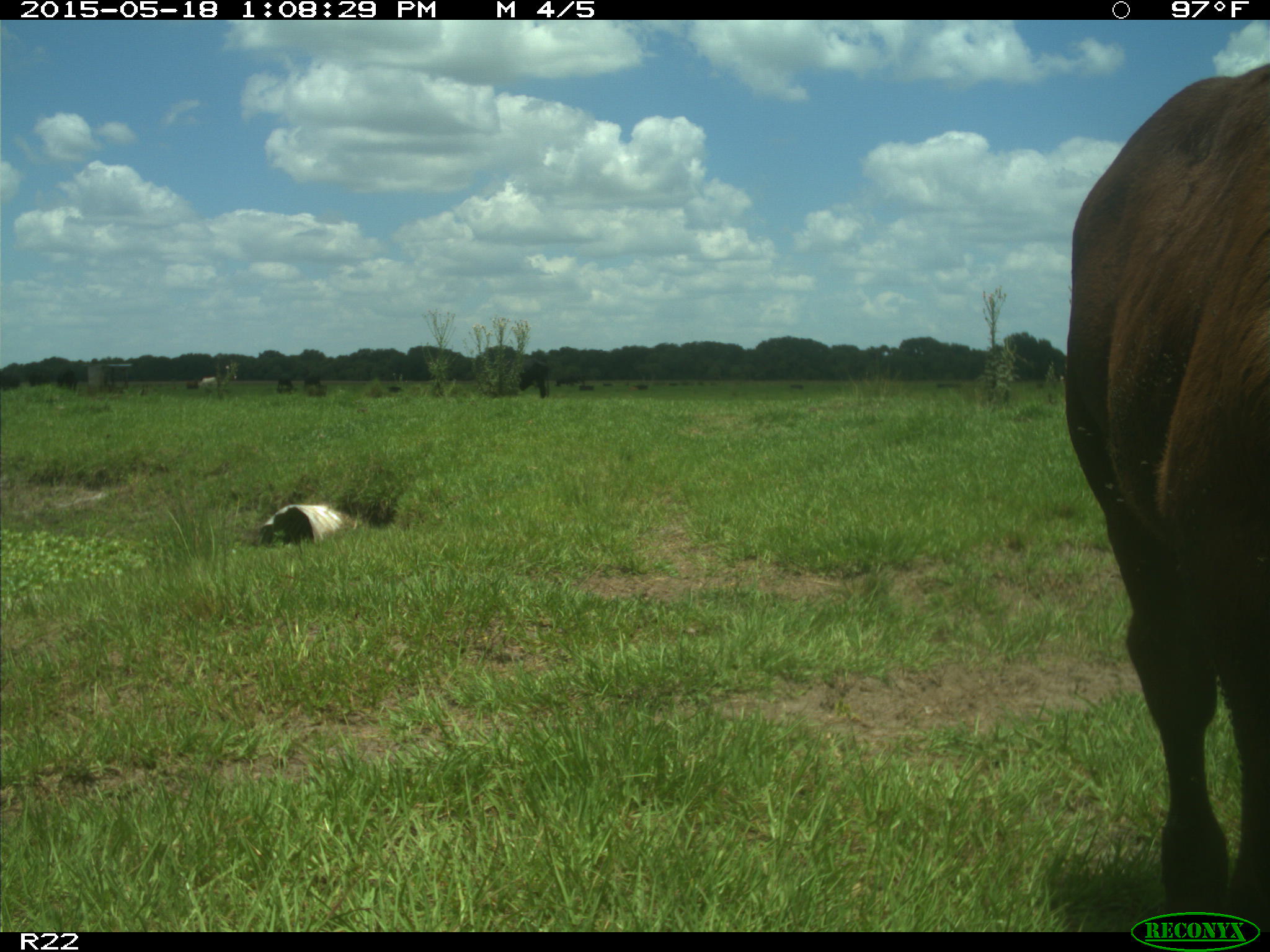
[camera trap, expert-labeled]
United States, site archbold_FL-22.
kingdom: Animalia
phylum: Chordata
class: Mammalia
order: Artiodactyla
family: Bovidae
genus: Bos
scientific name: Bos taurus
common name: domestic cow